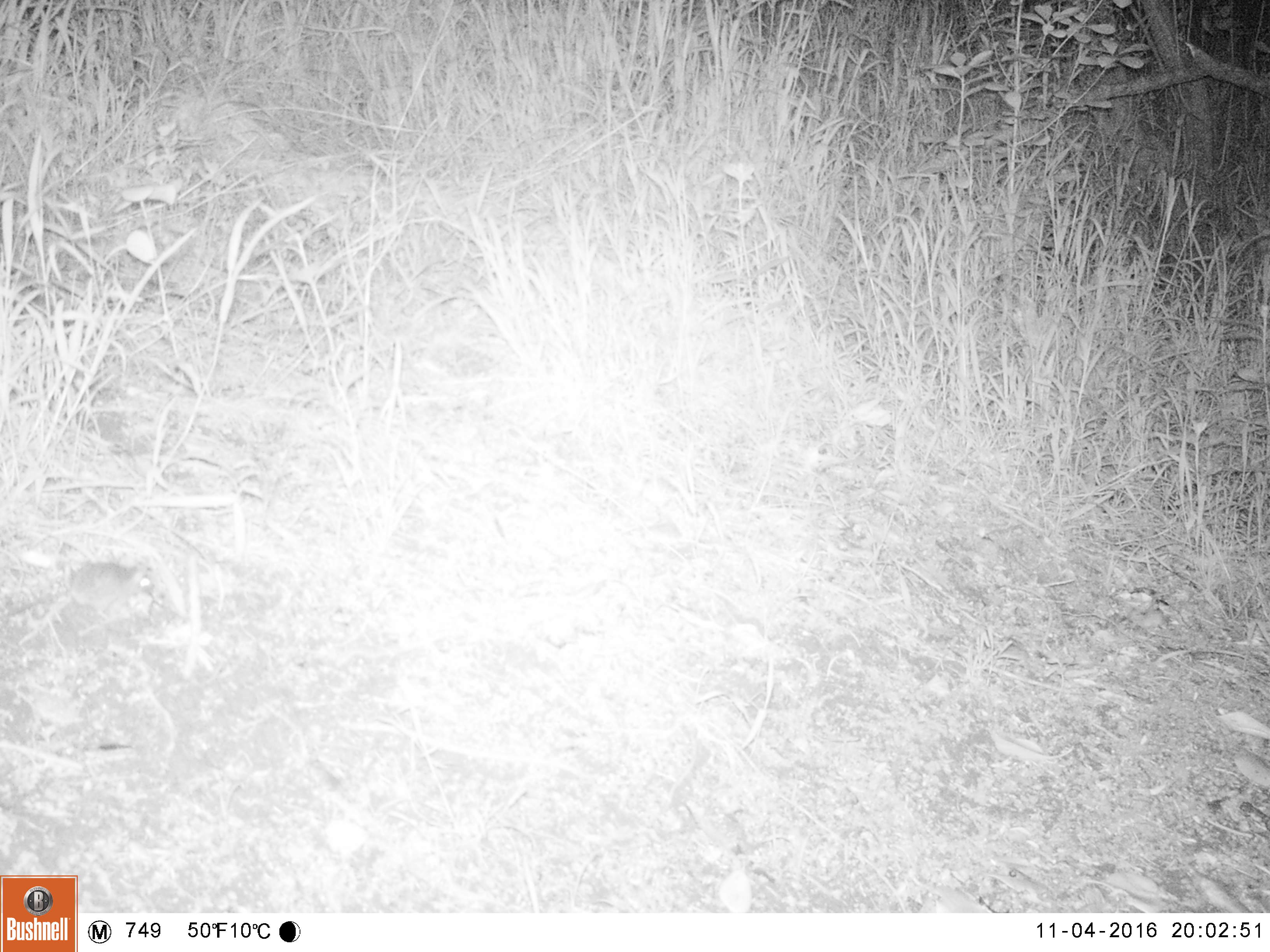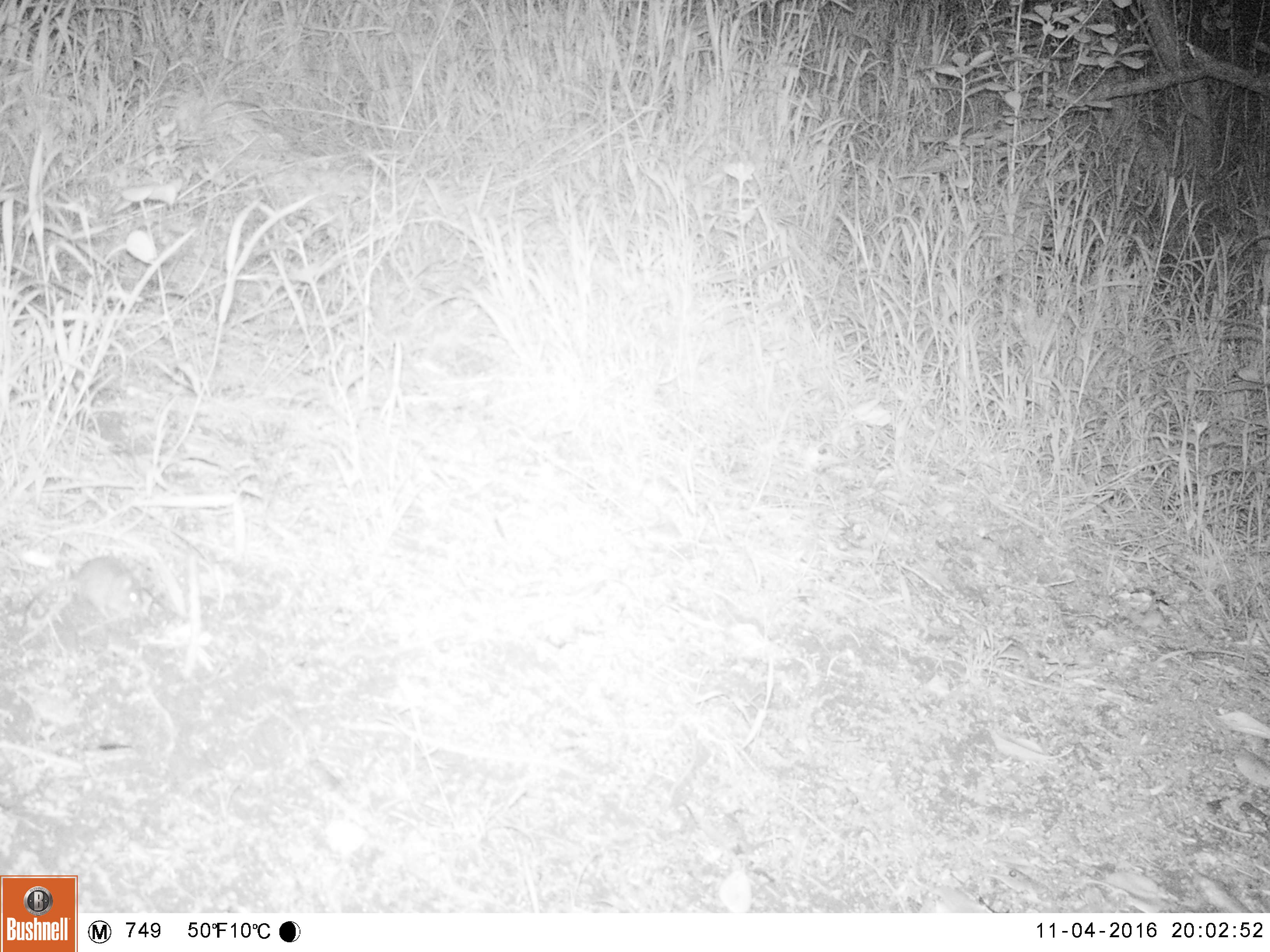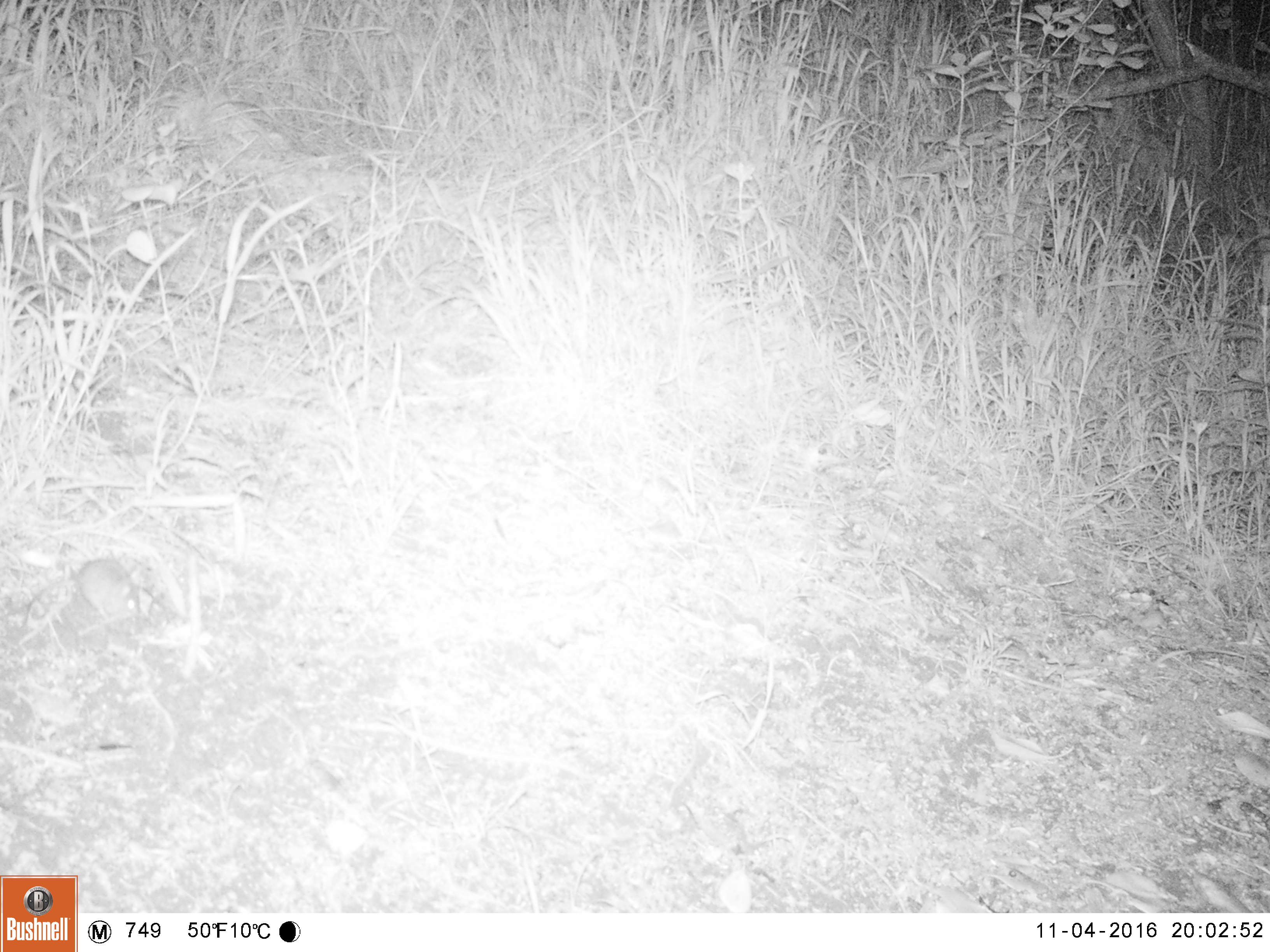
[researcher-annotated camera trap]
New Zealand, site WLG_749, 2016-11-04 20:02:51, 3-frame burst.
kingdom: Animalia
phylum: Chordata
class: Mammalia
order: Rodentia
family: Muridae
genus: Mus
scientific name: Mus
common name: mouse